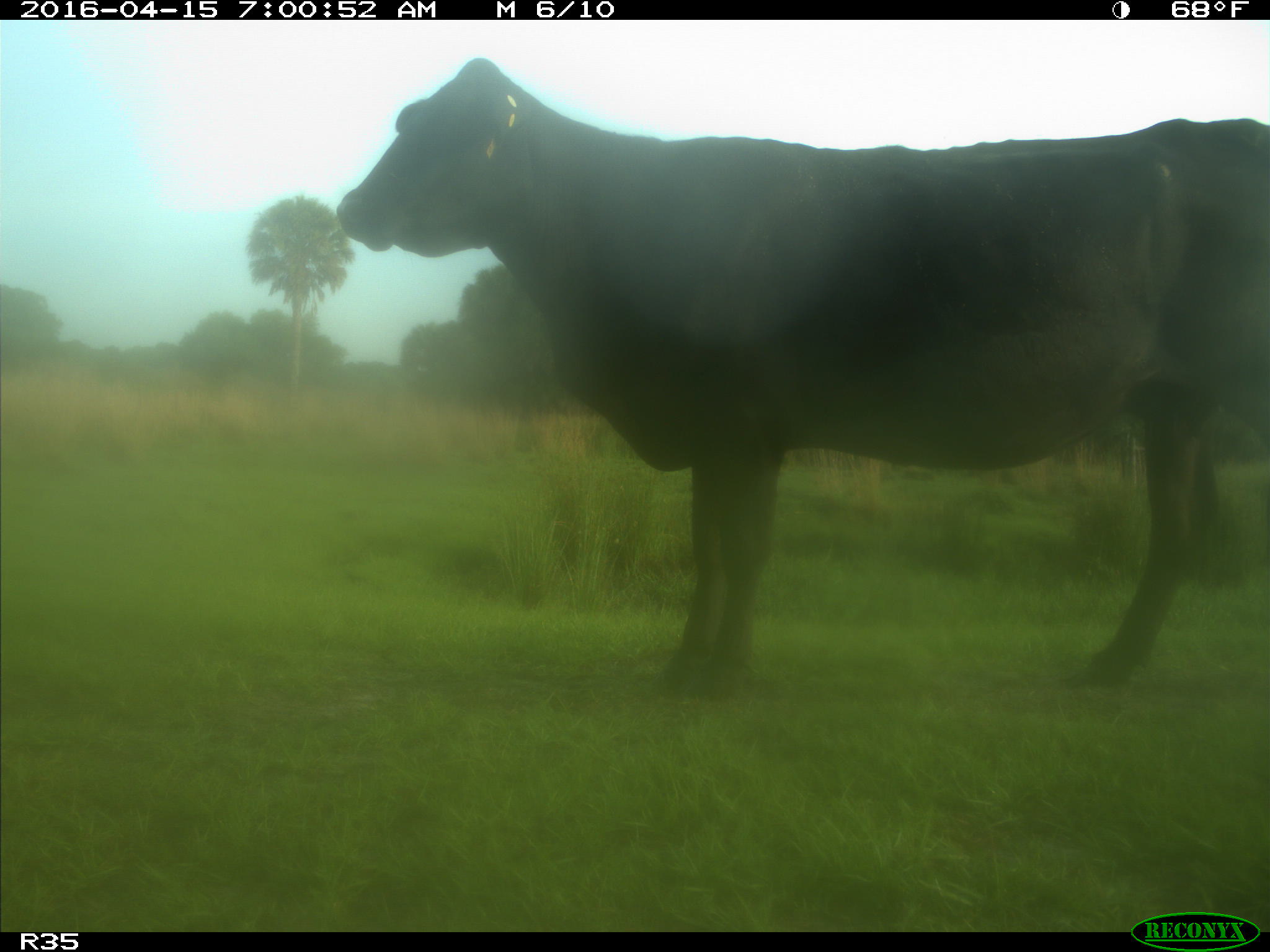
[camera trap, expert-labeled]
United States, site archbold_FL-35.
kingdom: Animalia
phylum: Chordata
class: Mammalia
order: Artiodactyla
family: Bovidae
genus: Bos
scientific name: Bos taurus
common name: domestic cow